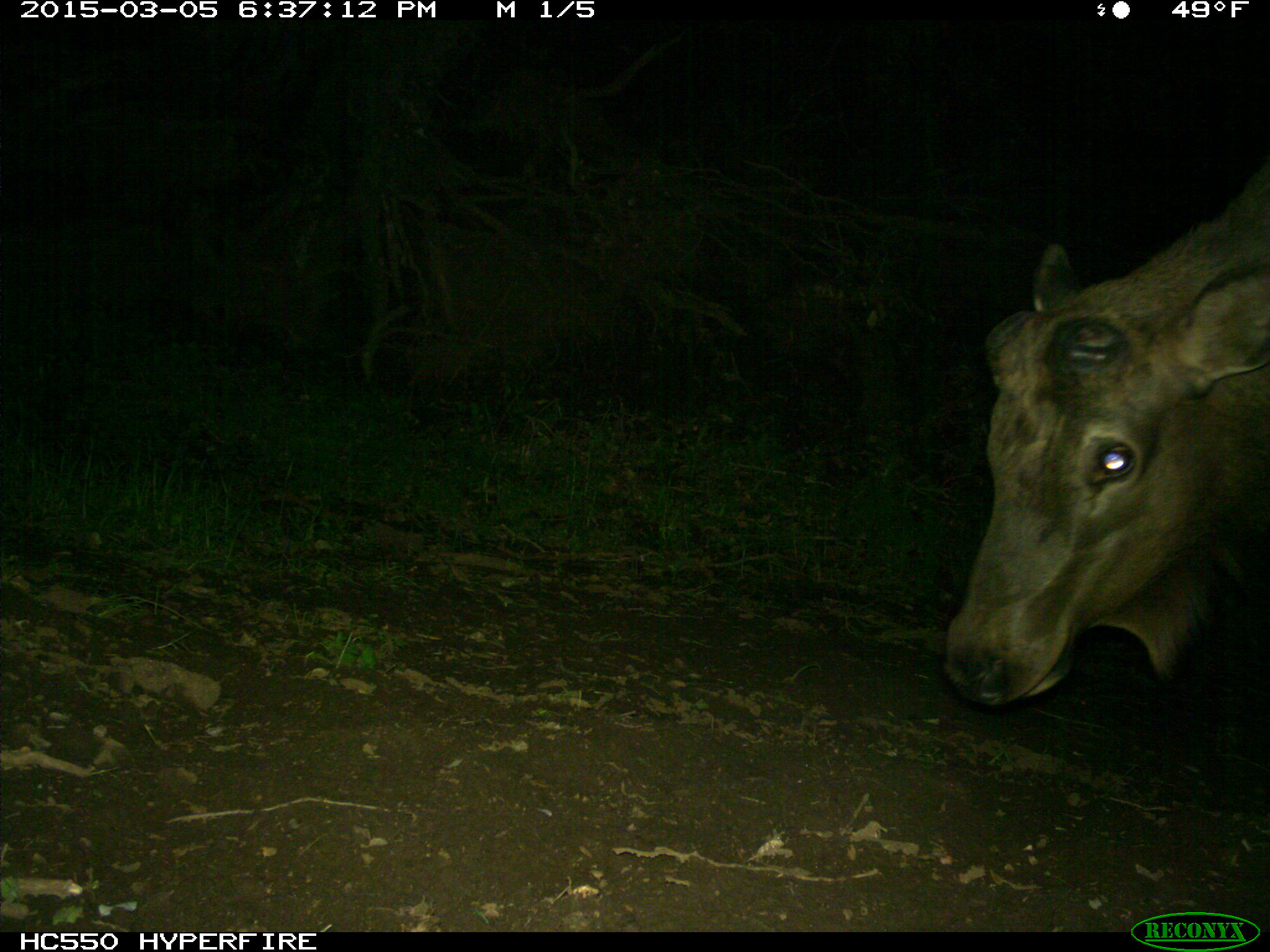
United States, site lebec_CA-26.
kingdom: Animalia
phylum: Chordata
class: Mammalia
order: Artiodactyla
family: Cervidae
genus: Cervus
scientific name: Cervus canadensis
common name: elk